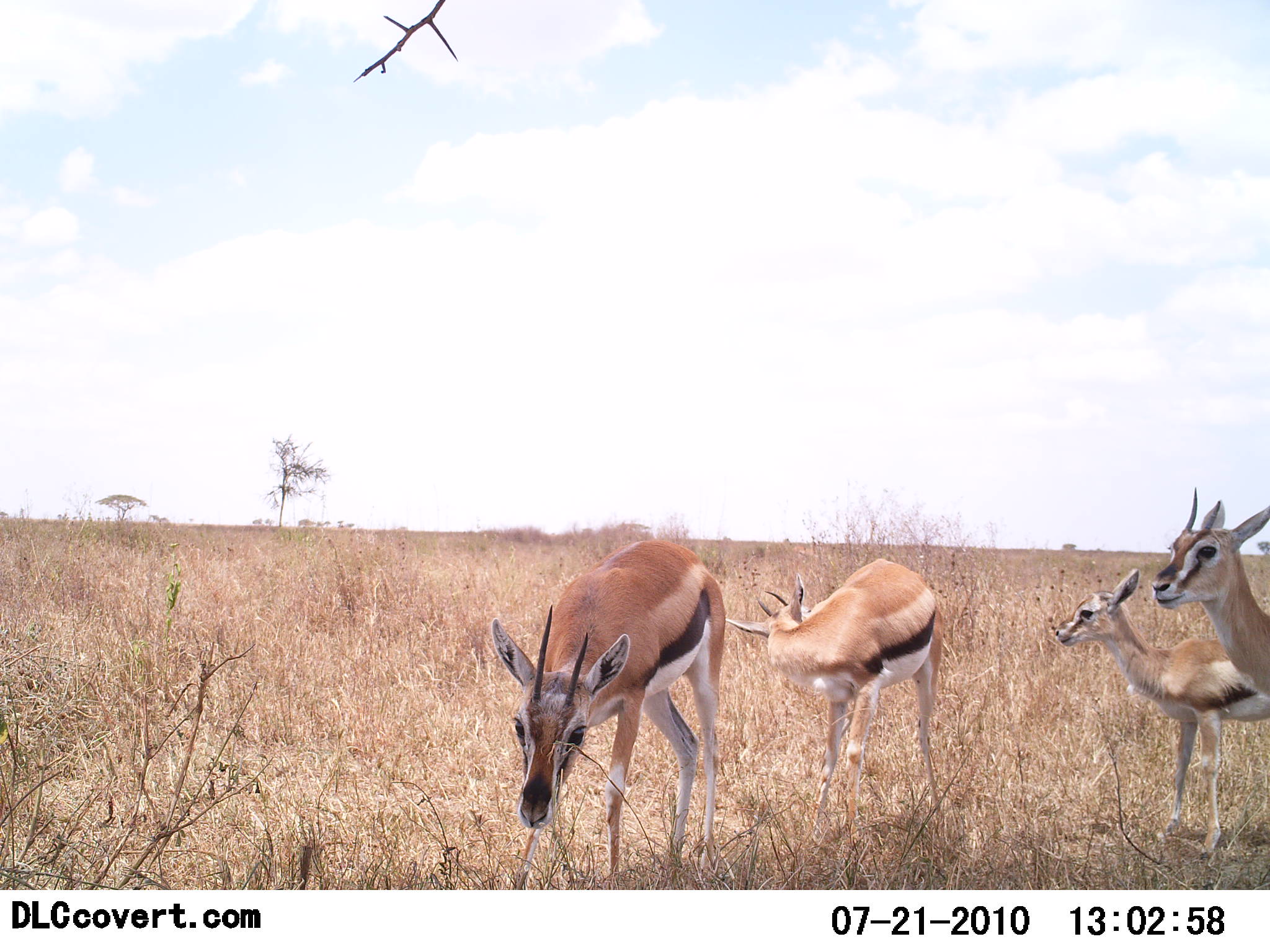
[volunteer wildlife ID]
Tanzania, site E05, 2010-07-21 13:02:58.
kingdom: Animalia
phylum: Chordata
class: Mammalia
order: Artiodactyla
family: Bovidae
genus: Eudorcas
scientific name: Eudorcas thomsonii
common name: thomson's gazelle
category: gazellethomsons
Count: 4.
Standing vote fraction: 100%.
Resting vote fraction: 0%.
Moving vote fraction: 0%.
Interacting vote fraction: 8%.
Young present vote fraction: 31%.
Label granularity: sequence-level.